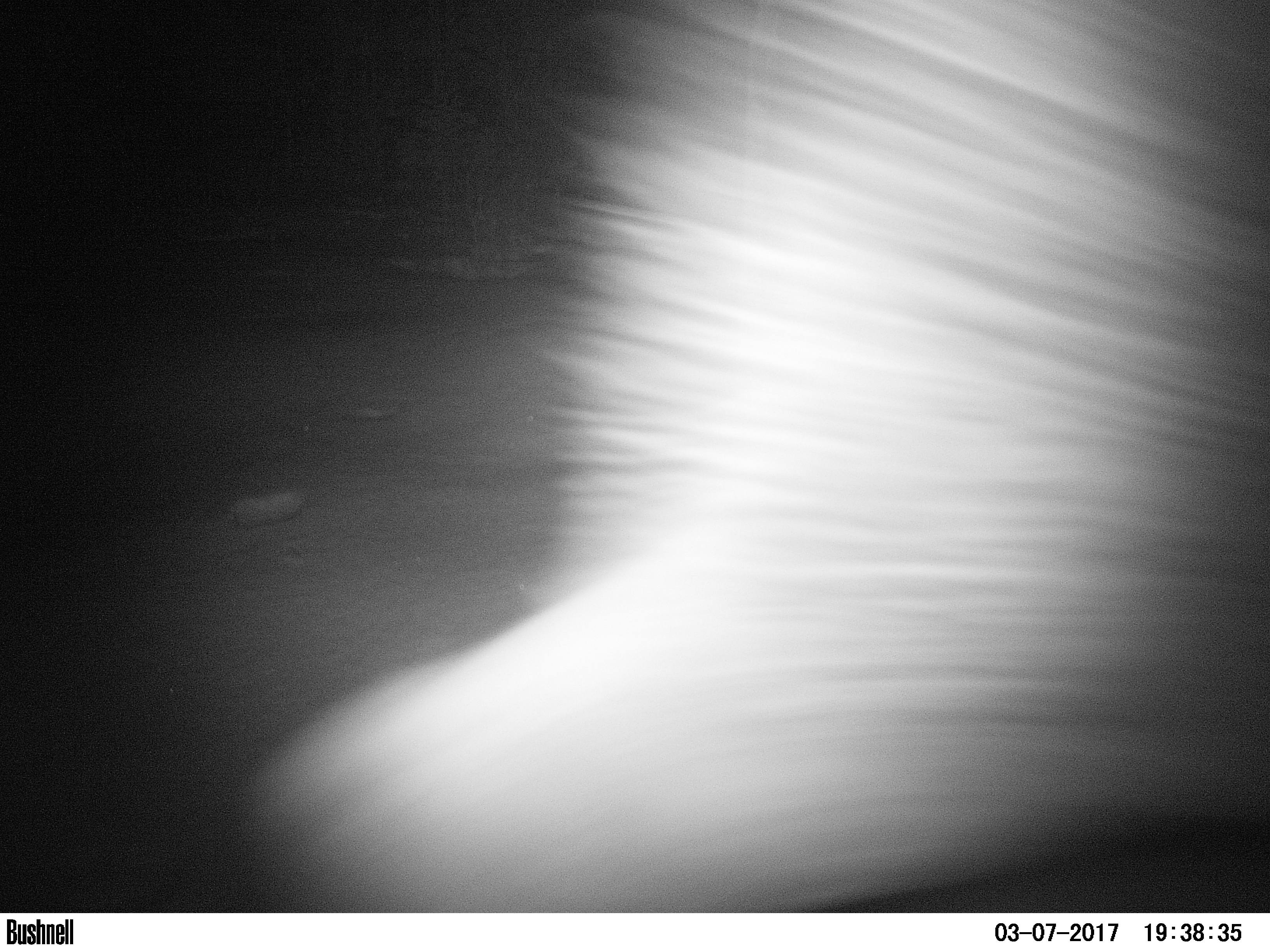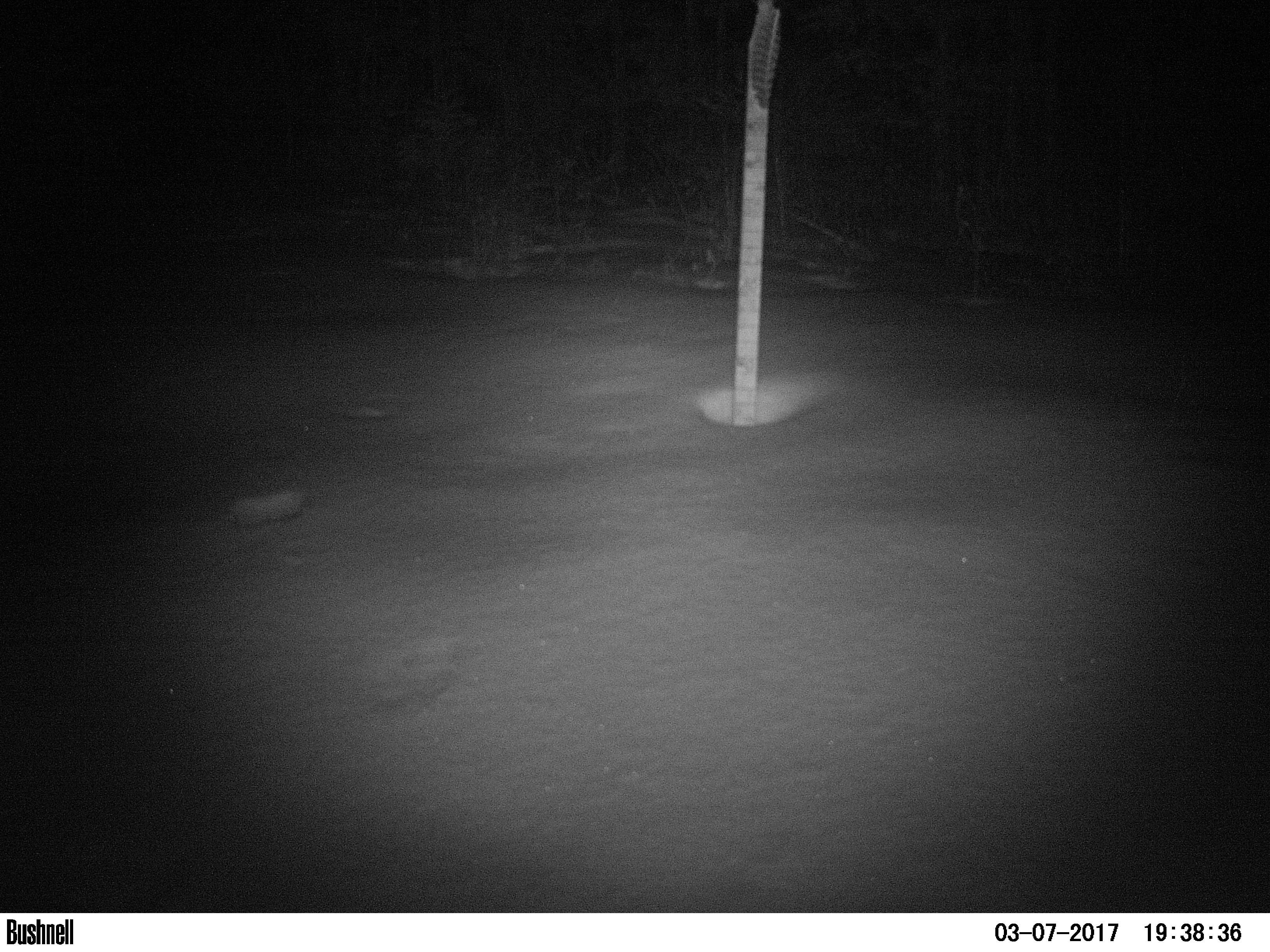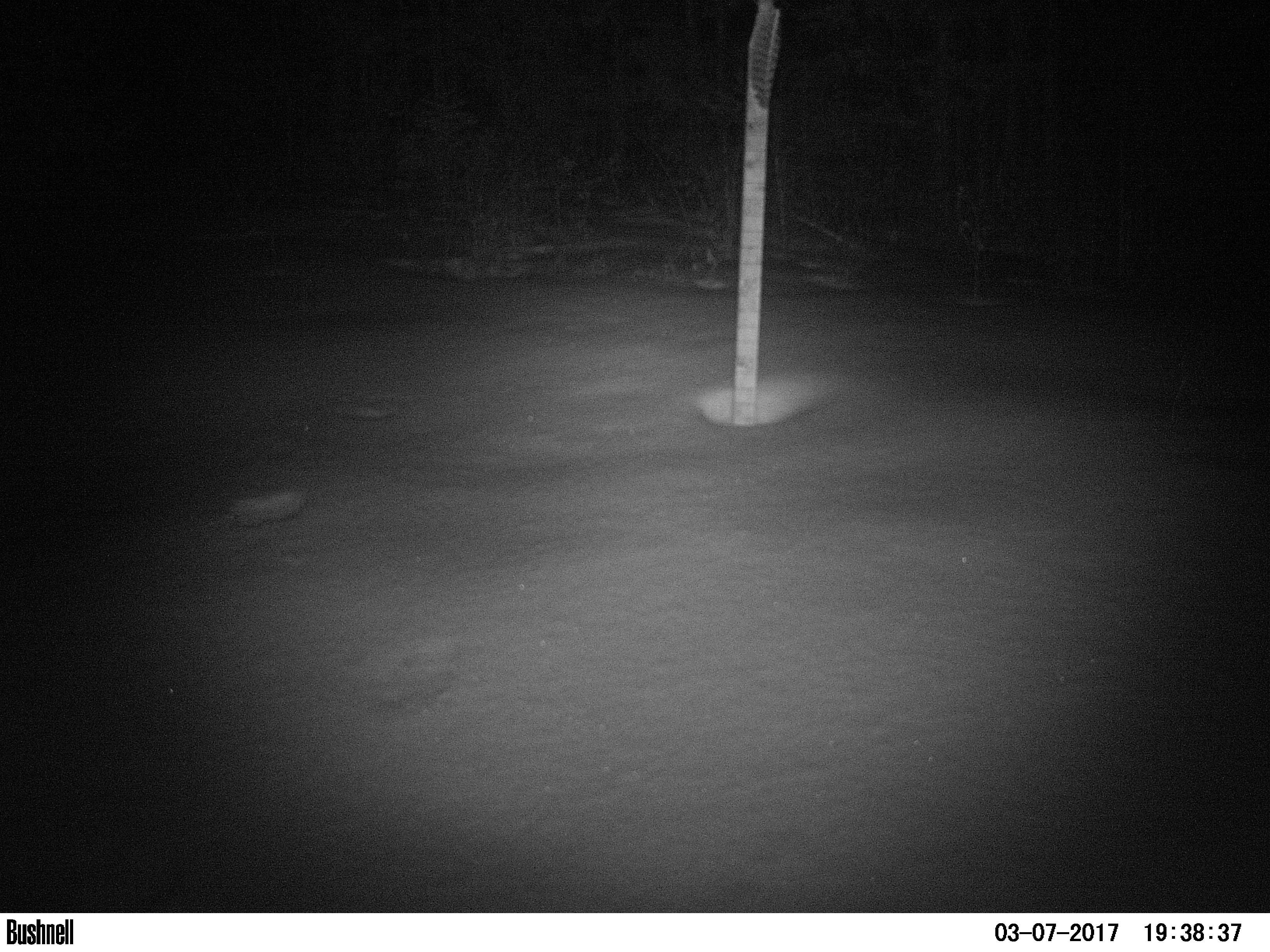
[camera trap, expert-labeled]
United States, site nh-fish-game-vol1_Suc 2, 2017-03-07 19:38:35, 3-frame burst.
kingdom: Animalia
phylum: Chordata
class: Mammalia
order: Artiodactyla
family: Cervidae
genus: Alces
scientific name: Alces alces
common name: moose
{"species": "moose (Alces alces)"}